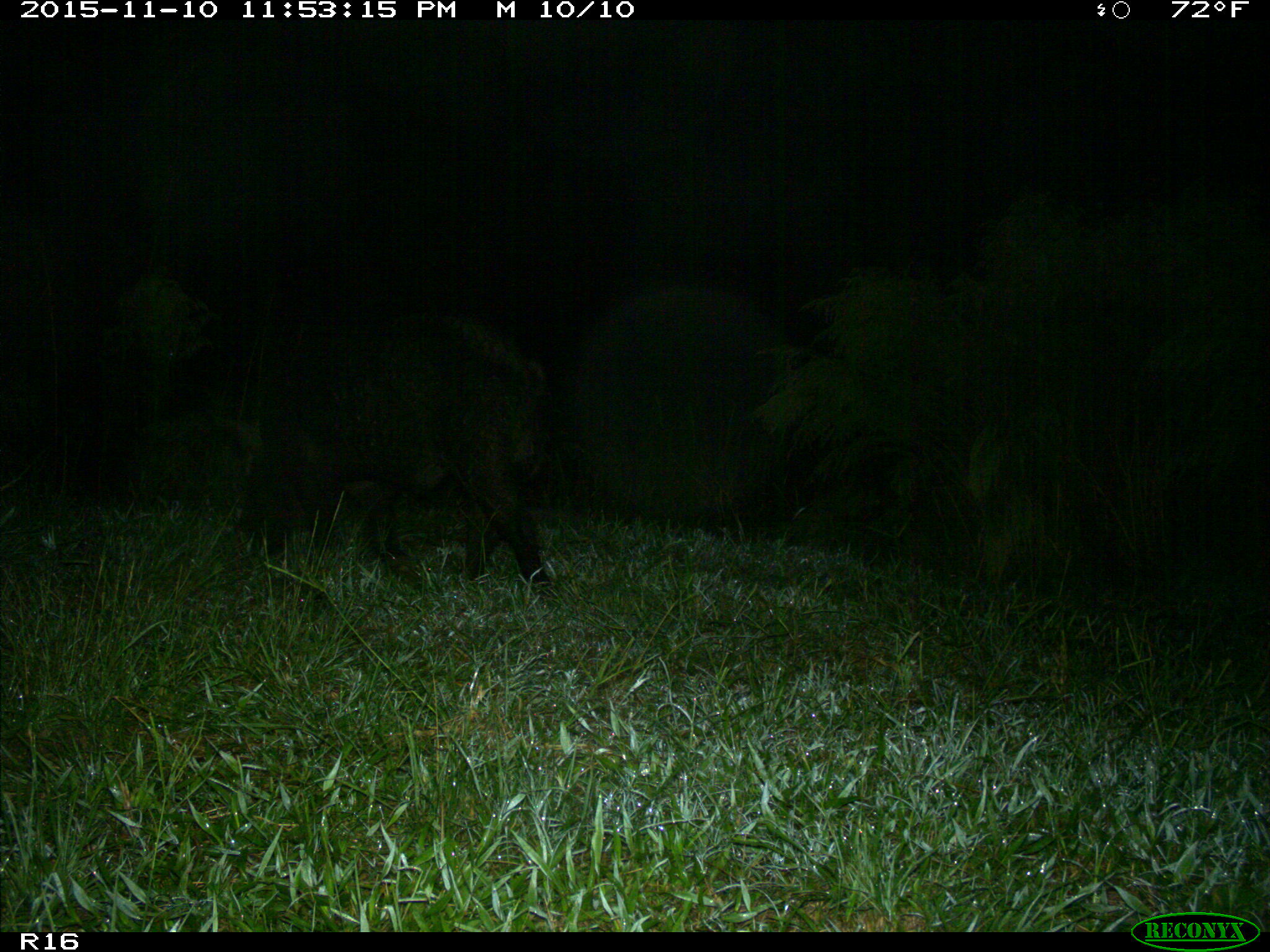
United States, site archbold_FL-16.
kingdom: Animalia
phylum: Chordata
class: Mammalia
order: Artiodactyla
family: Suidae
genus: Sus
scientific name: Sus scrofa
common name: wild boar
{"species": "Sus scrofa (wild boar)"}